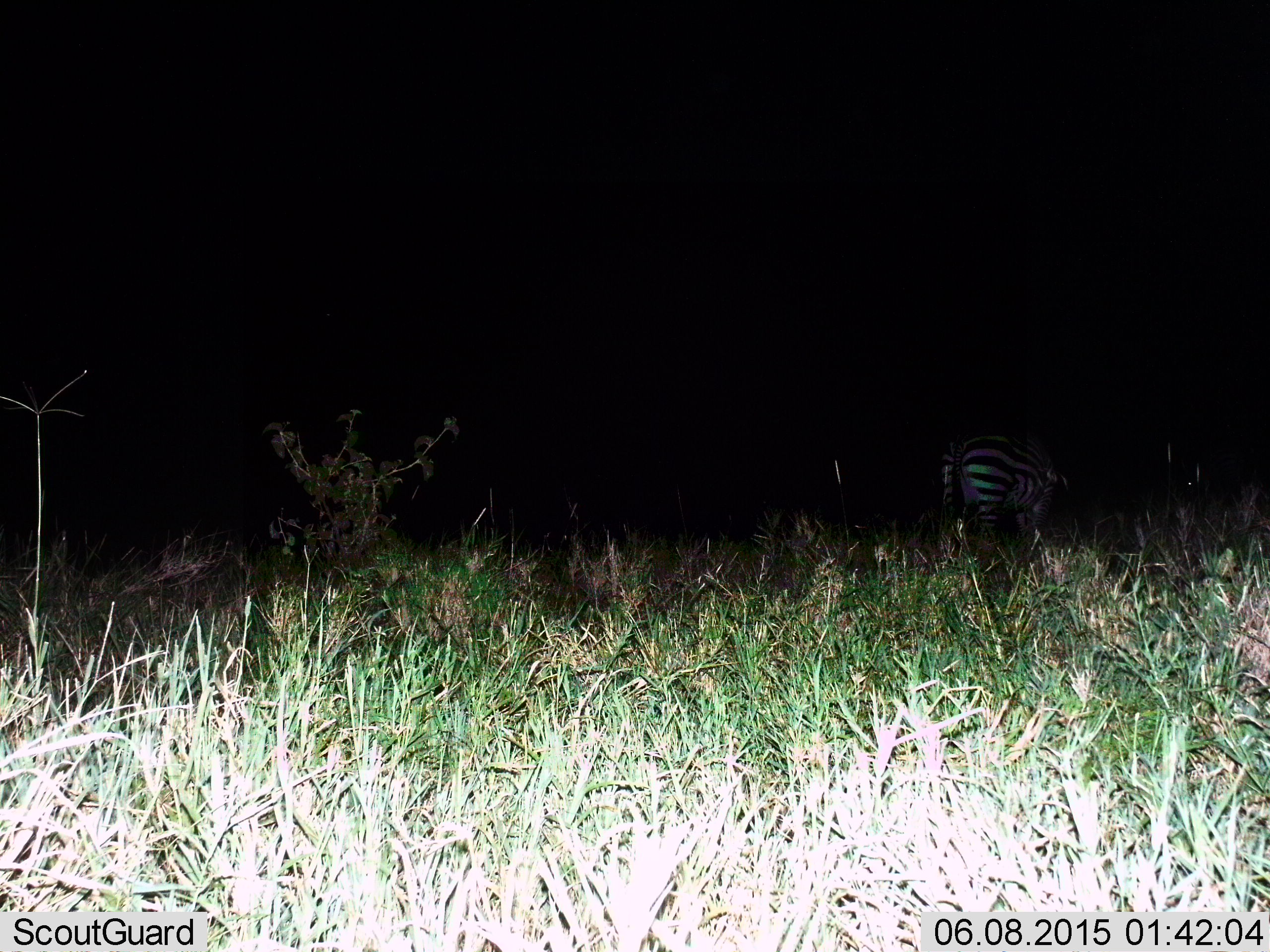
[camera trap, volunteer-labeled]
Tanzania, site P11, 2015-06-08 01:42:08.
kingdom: Animalia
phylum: Chordata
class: Mammalia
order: Perissodactyla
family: Equidae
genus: Equus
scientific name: Equus quagga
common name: plains zebra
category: zebra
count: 1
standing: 60%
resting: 0%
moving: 30%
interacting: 0%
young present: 0%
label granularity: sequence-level